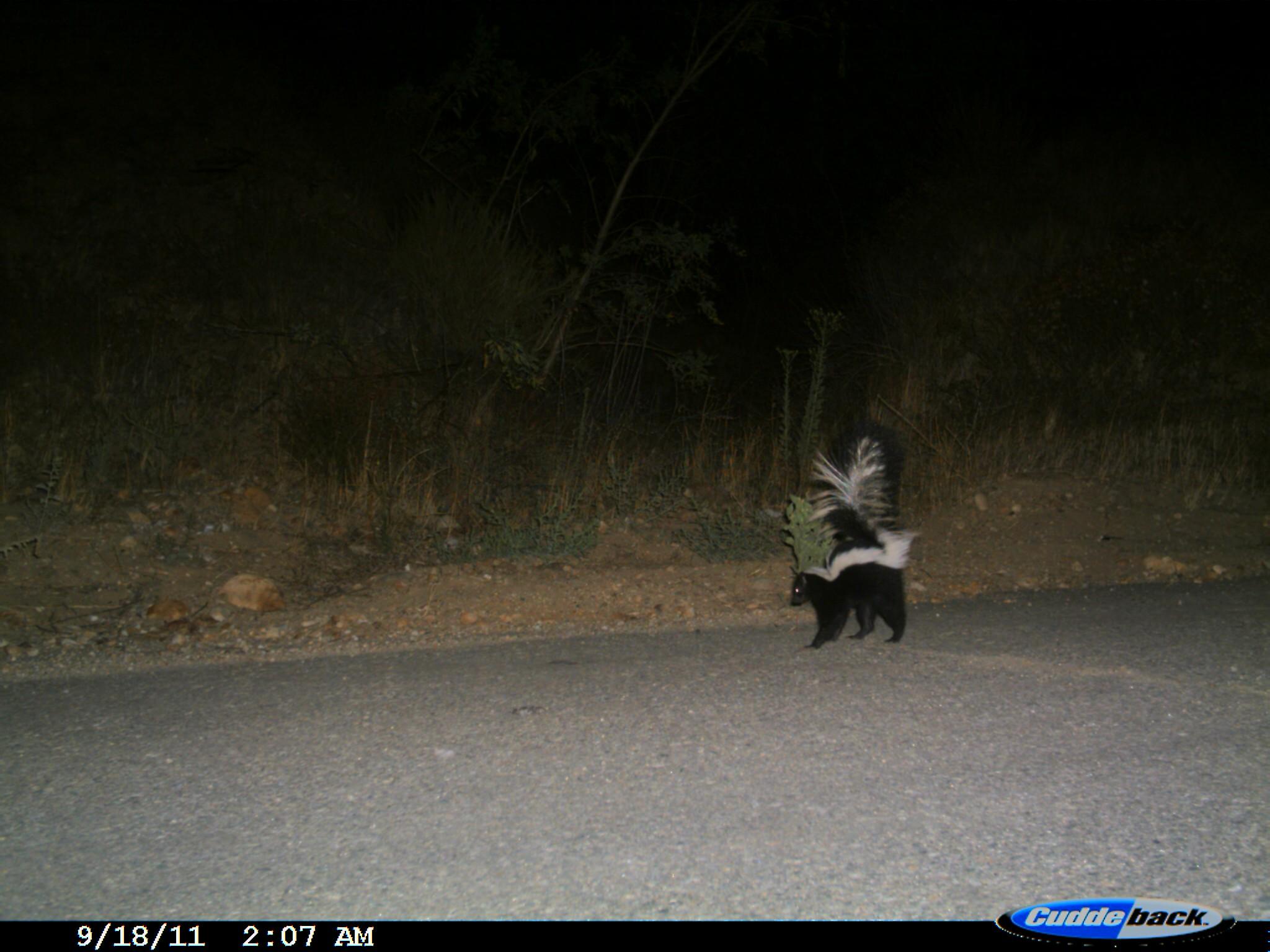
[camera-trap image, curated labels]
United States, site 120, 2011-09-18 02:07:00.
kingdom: Animalia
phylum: Chordata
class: Mammalia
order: Carnivora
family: Mephitidae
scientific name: Mephitidae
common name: skunk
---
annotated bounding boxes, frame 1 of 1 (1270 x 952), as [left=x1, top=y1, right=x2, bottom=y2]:
skunk: [left=776, top=427, right=913, bottom=651]